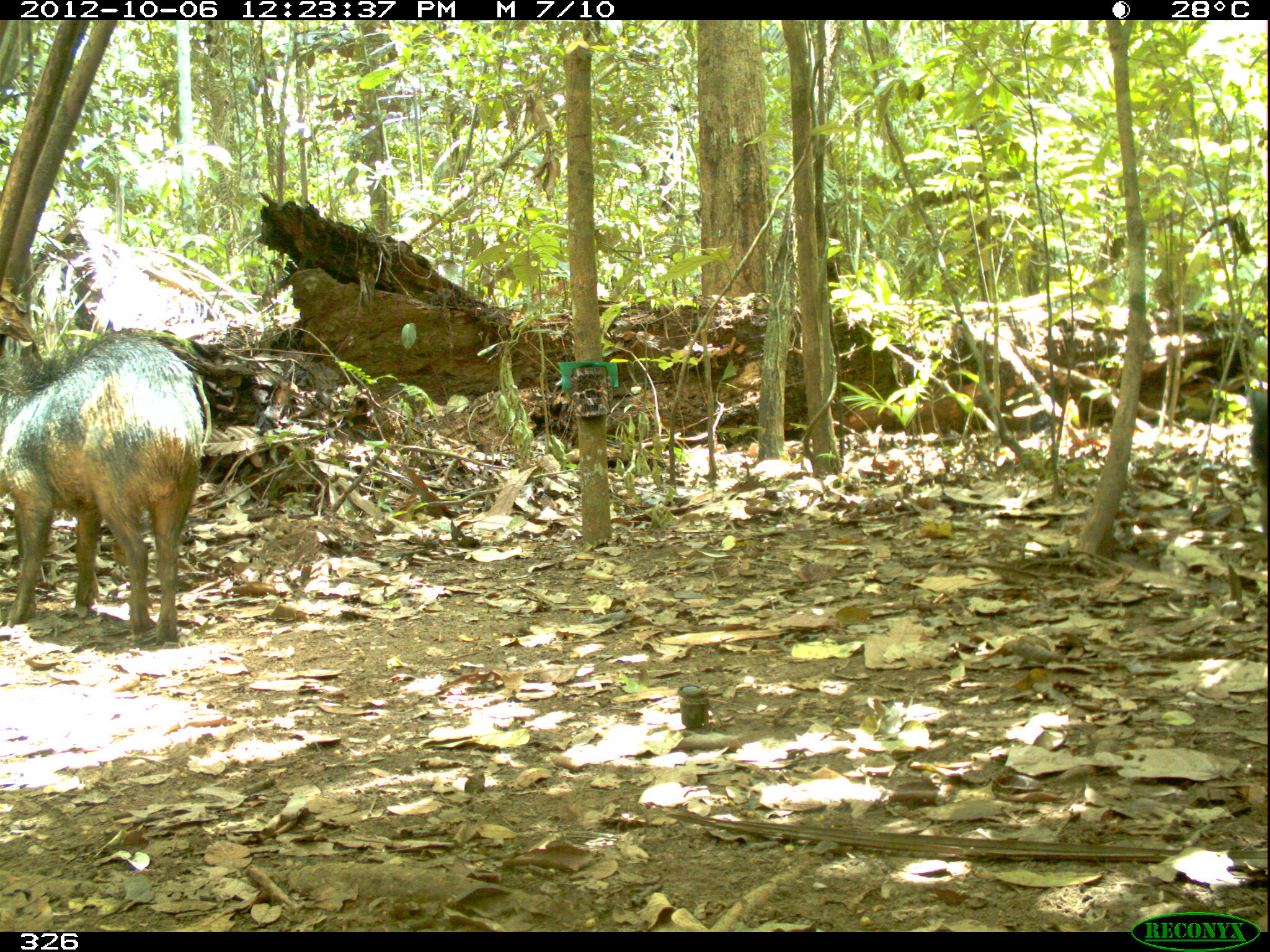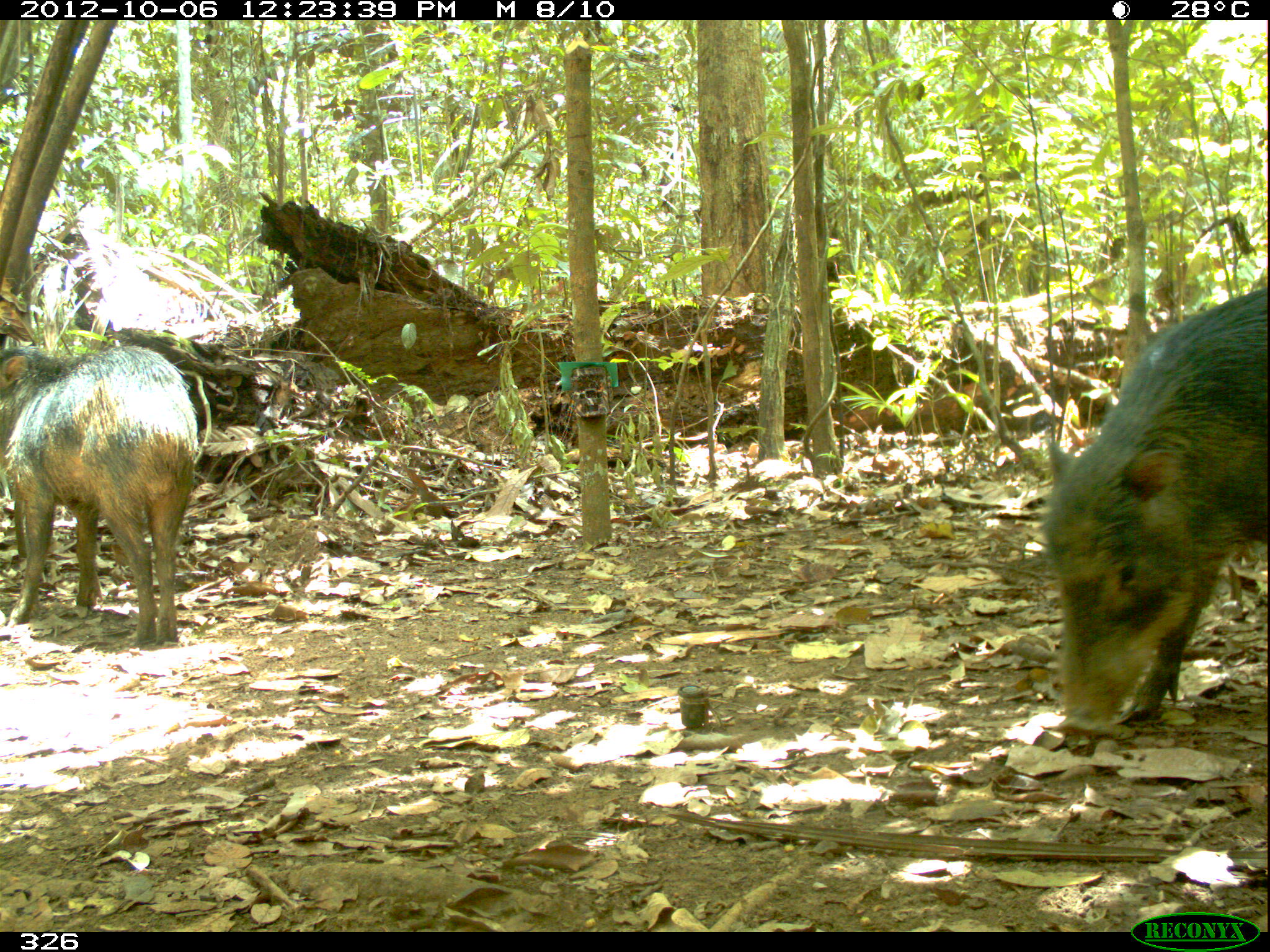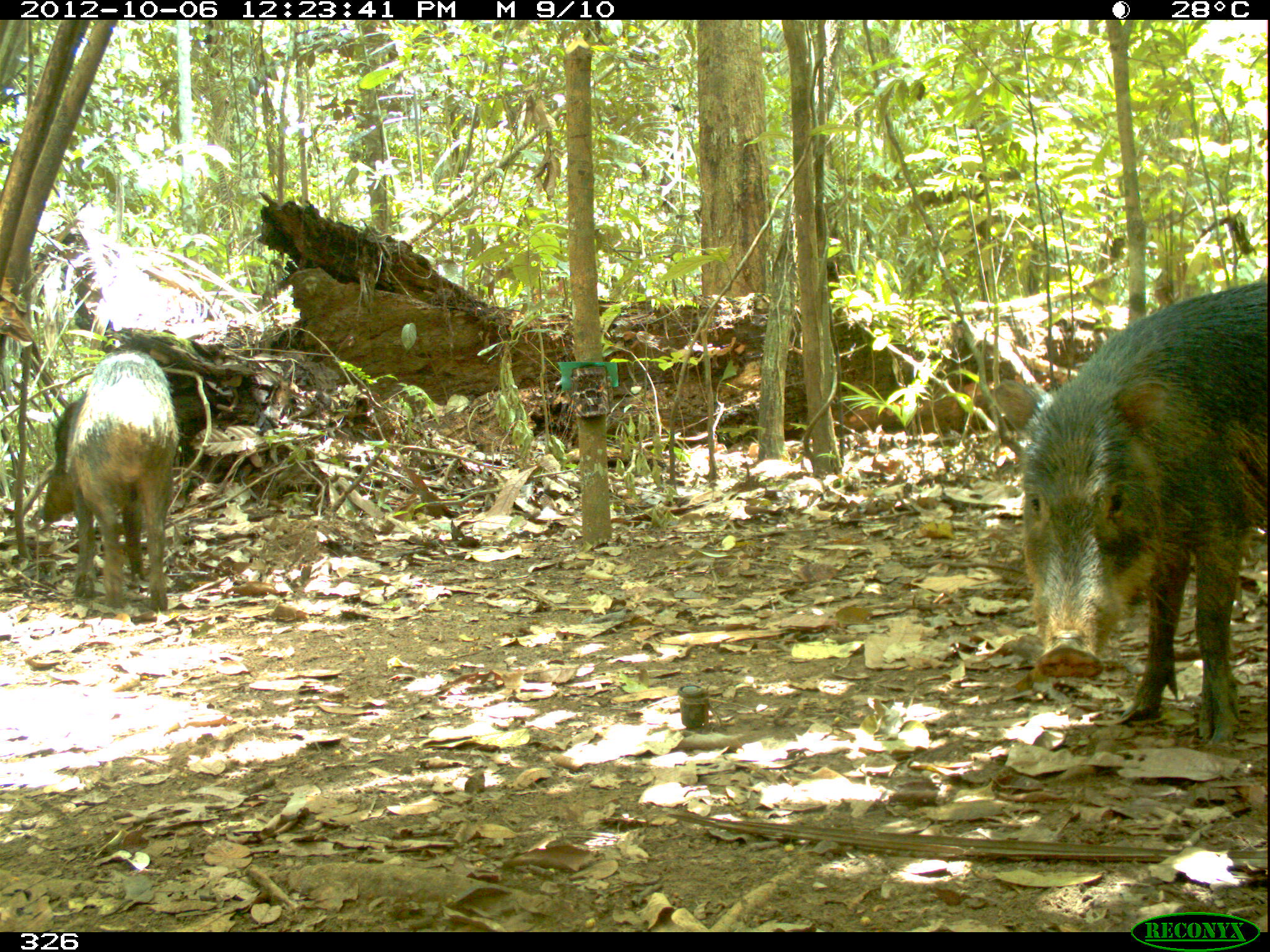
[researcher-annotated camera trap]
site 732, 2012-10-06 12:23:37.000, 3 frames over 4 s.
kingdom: Animalia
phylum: Chordata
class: Mammalia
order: Artiodactyla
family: Tayassuidae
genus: Tayassu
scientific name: Tayassu pecari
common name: white-lipped peccary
Tayassu pecari (white-lipped peccary).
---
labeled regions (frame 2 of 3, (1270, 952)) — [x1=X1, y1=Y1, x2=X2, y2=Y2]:
tayassu pecari: [x1=1039, y1=286, x2=1268, y2=739]; [x1=0, y1=343, x2=199, y2=646]